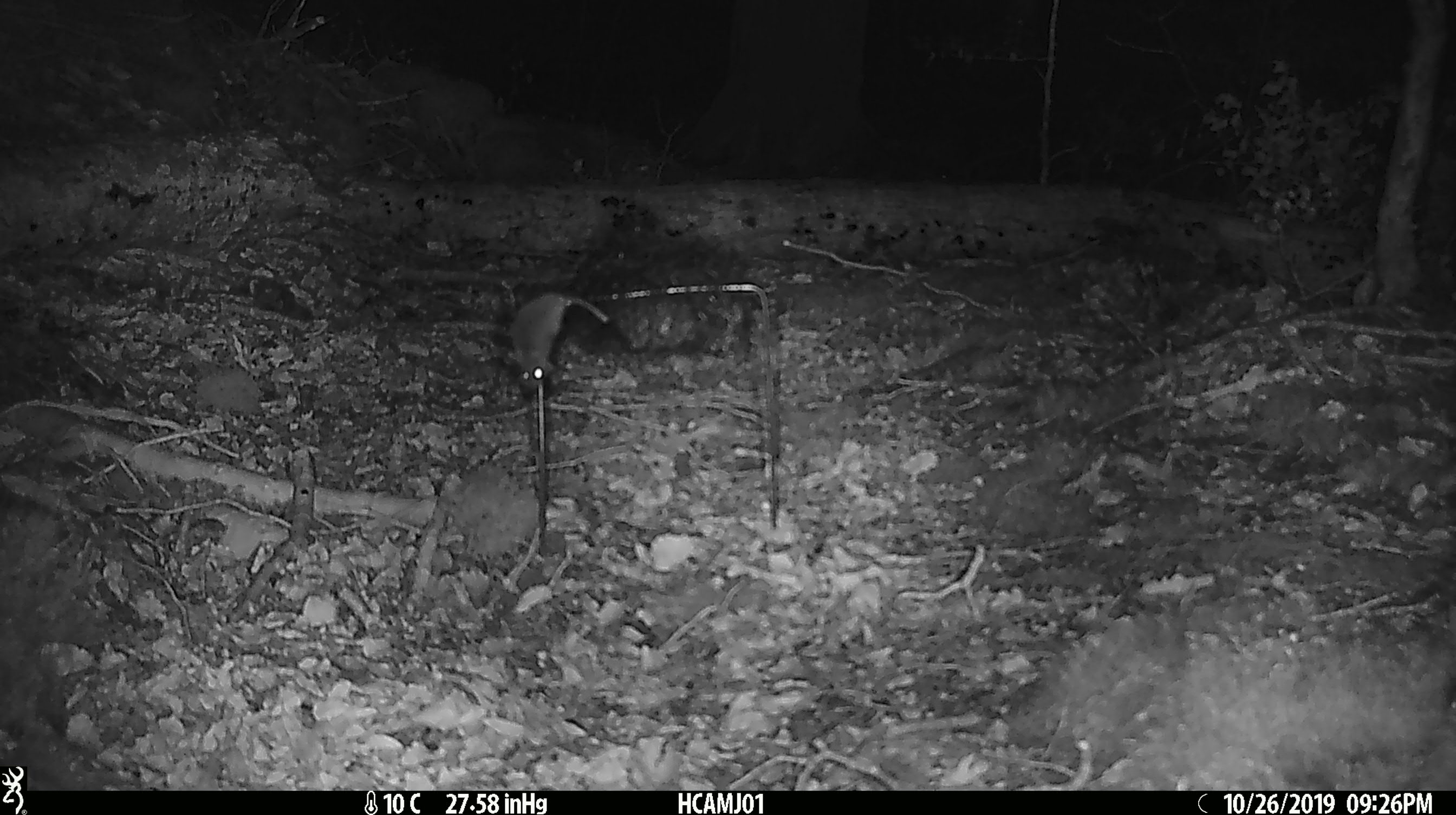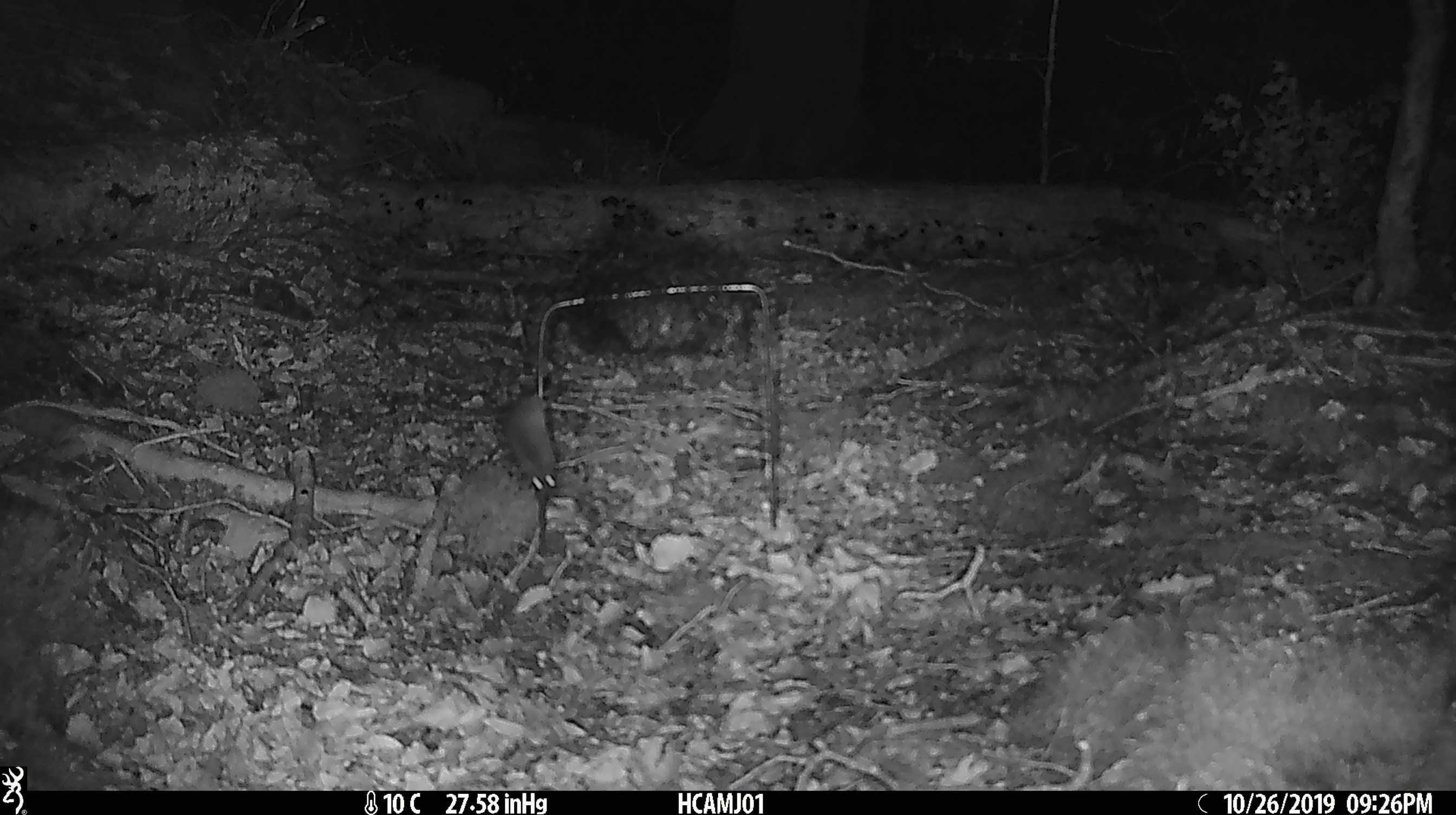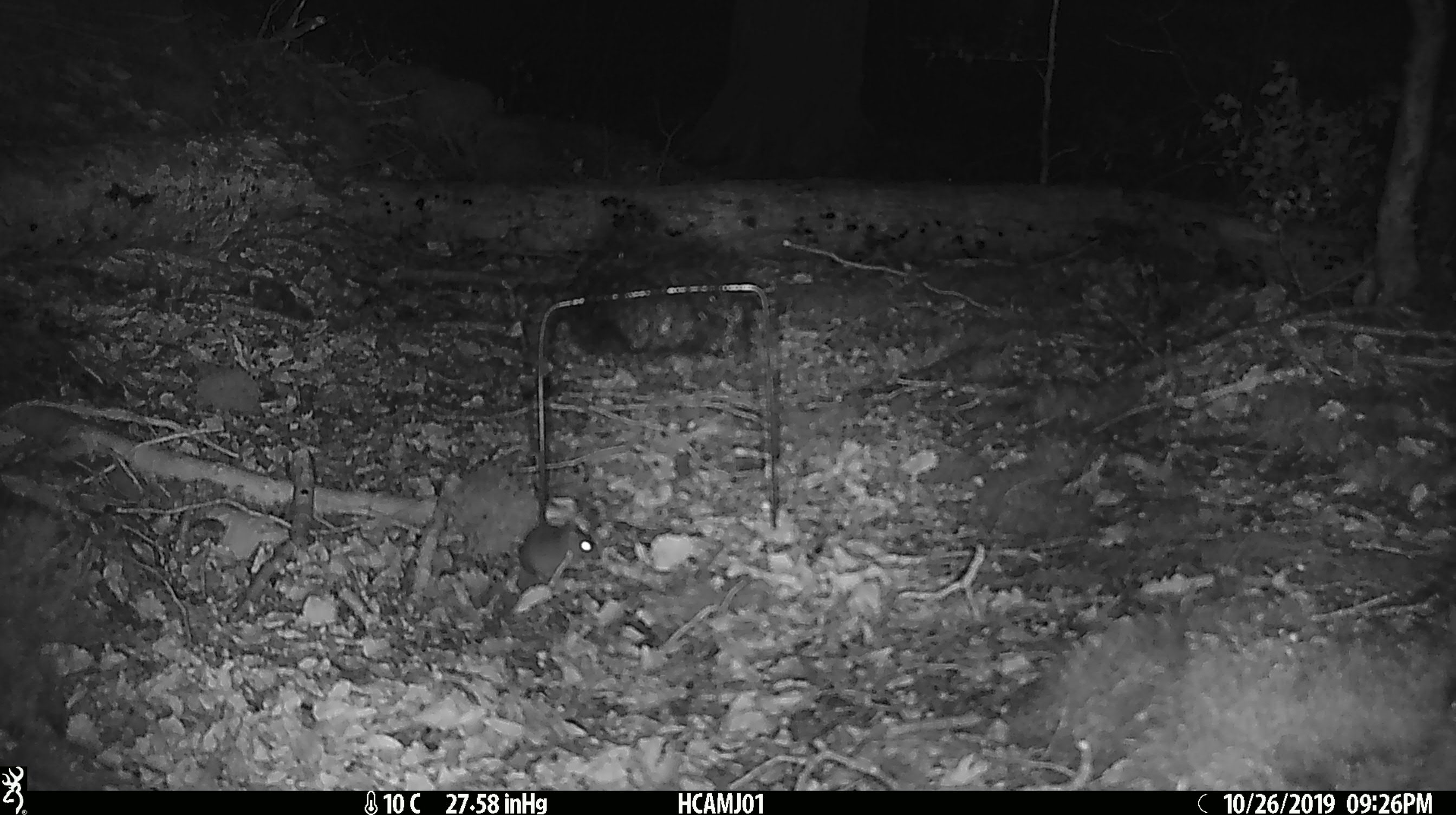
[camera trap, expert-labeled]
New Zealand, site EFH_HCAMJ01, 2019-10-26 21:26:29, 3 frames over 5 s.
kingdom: Animalia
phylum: Chordata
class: Mammalia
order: Rodentia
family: Muridae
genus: Mus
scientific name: Mus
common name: mouse